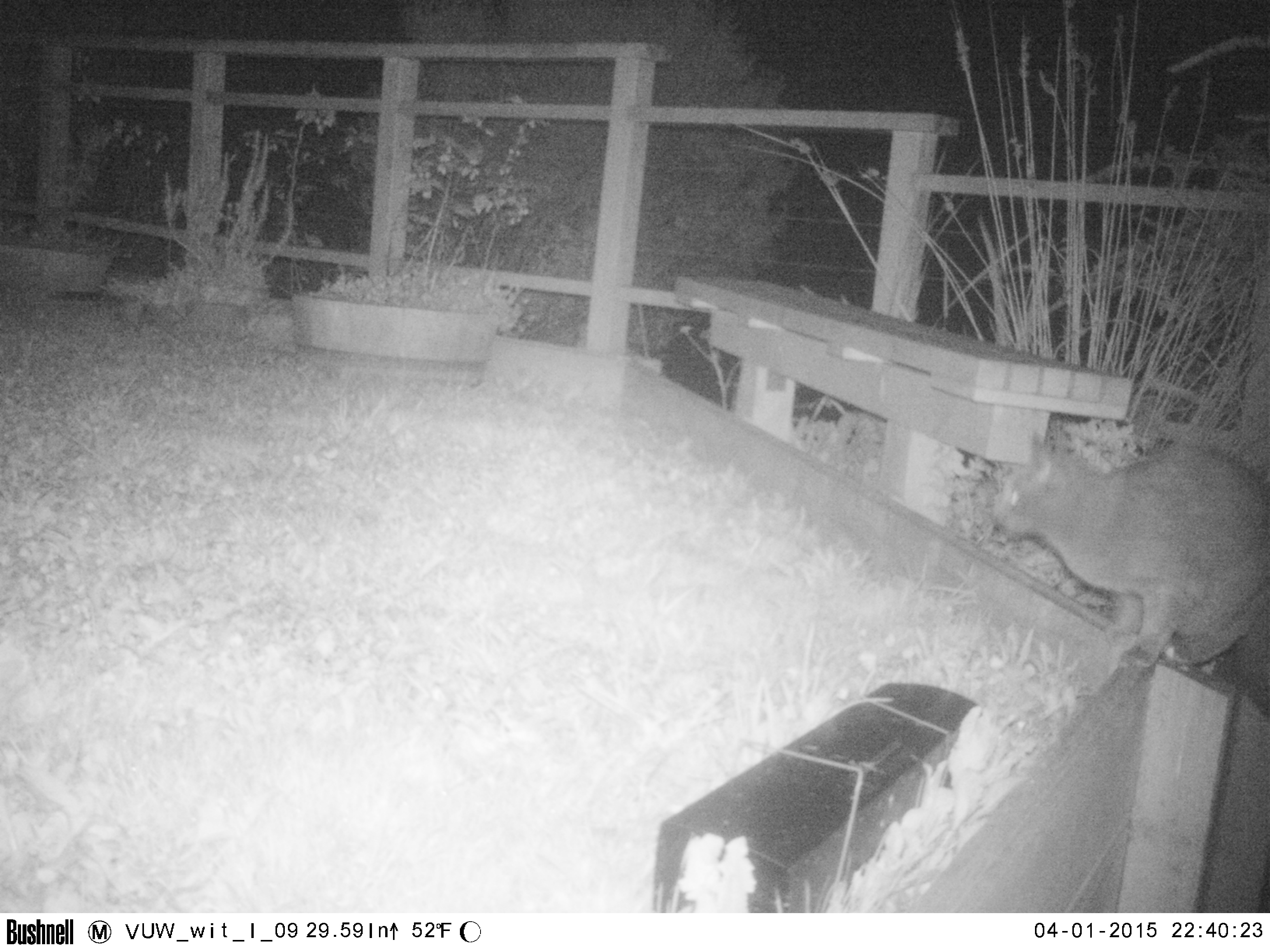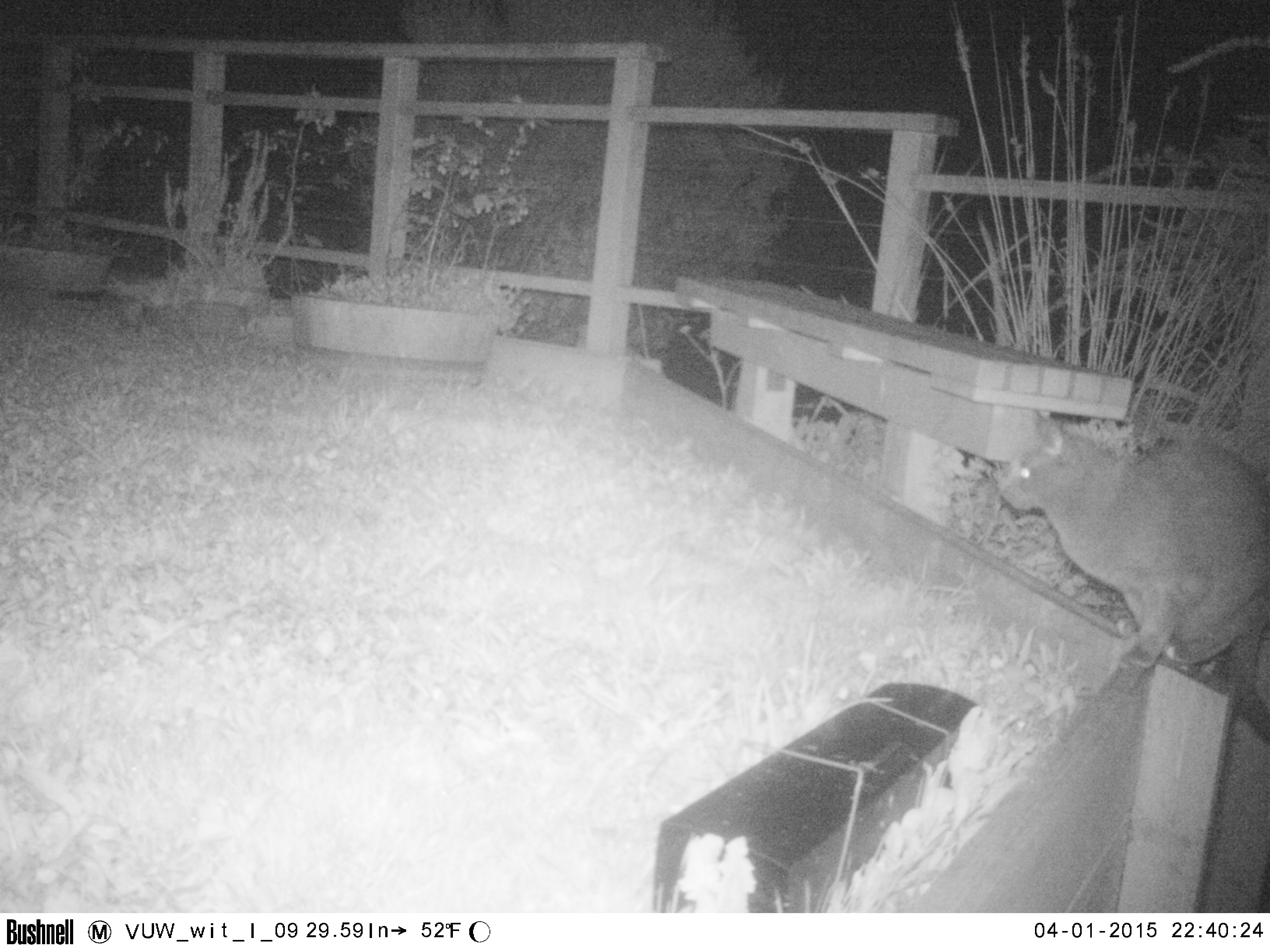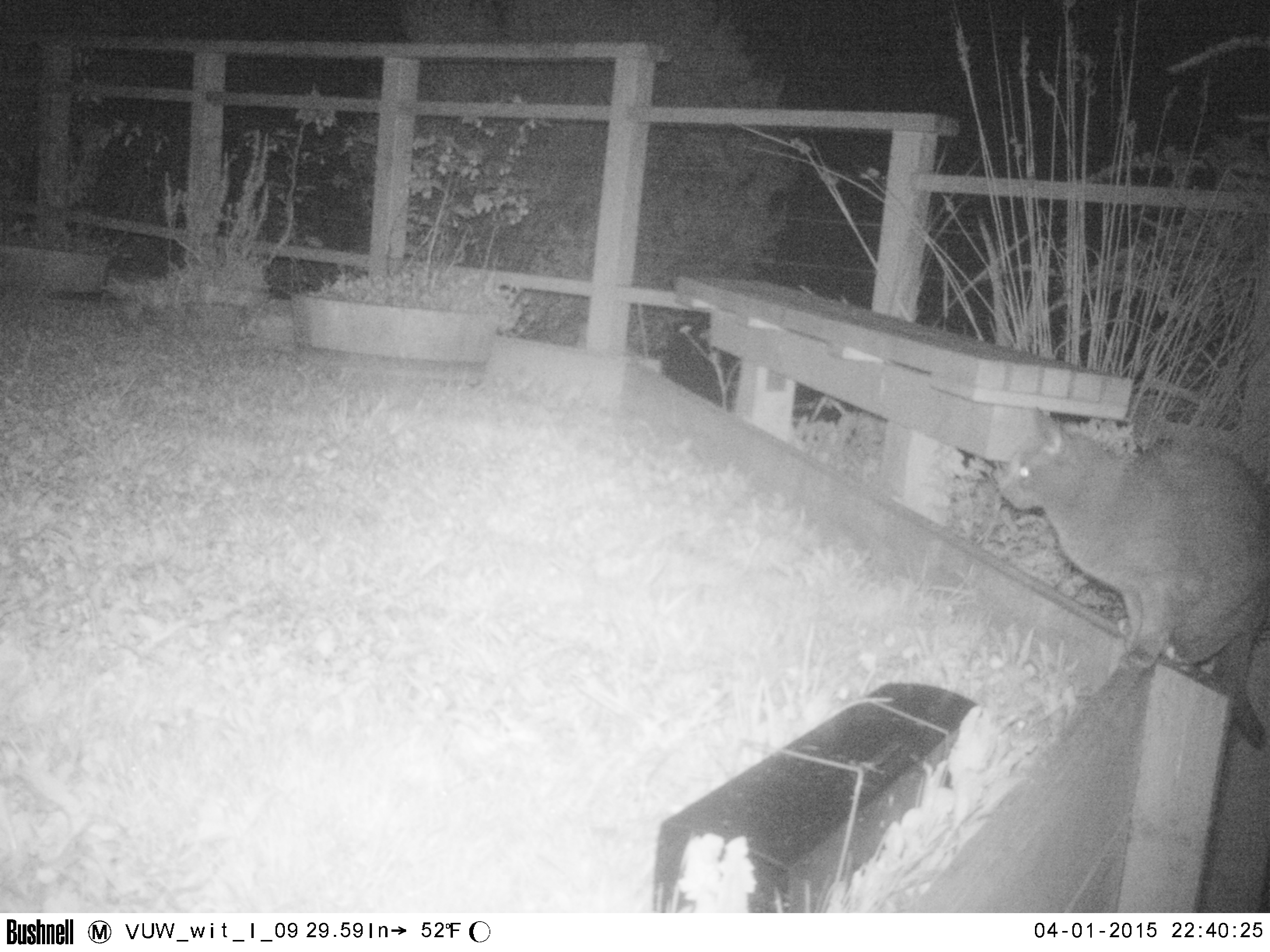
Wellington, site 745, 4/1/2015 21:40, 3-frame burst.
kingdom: Animalia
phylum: Chordata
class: Mammalia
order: Carnivora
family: Felidae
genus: Felis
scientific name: Felis catus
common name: cat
Cat (Felis catus).